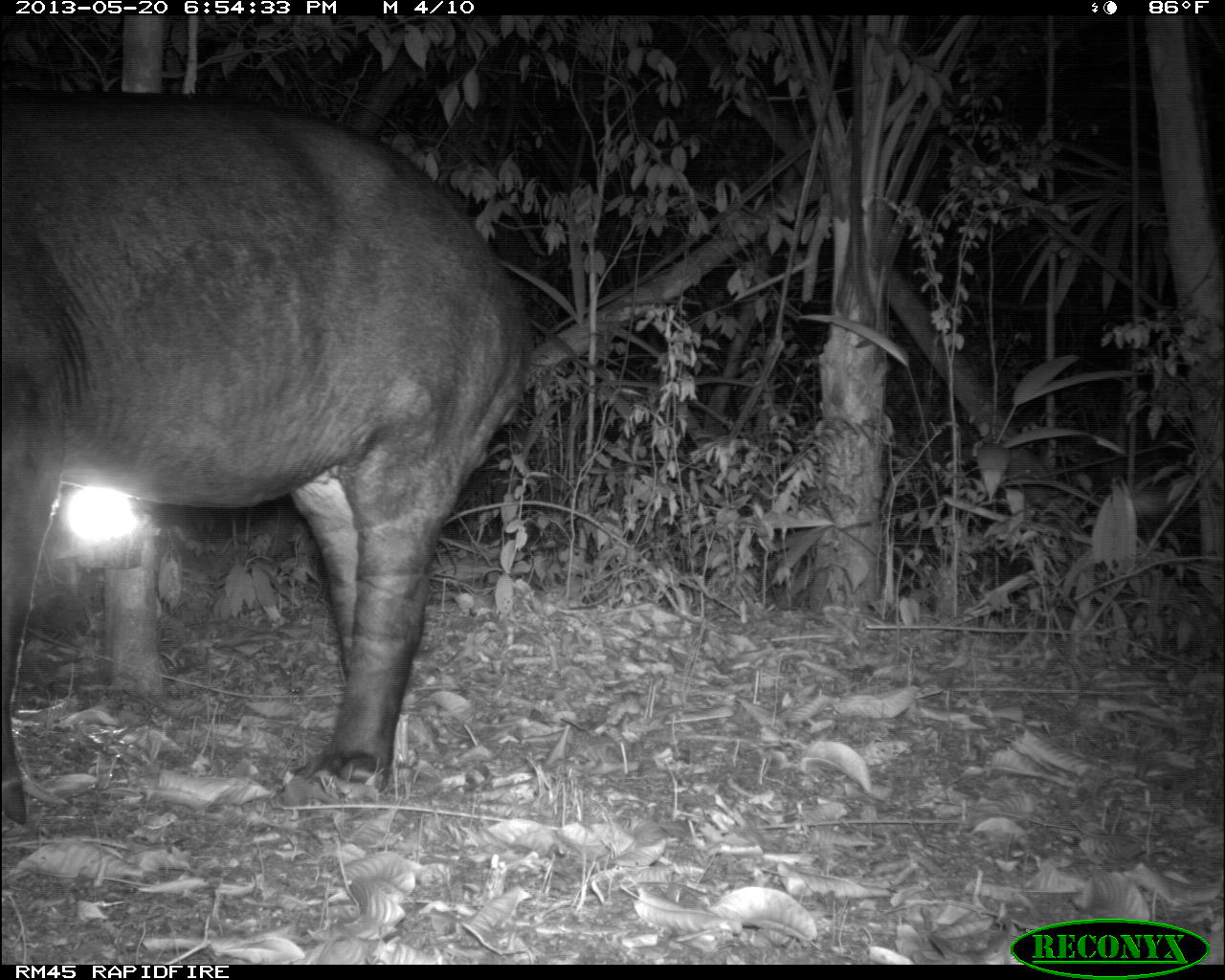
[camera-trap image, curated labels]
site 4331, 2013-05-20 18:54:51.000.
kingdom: Animalia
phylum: Chordata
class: Mammalia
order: Perissodactyla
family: Tapiridae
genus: Tapirus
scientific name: Tapirus bairdii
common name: baird's tapir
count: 1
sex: male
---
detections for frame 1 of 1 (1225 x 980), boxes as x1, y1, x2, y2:
tapirus bairdii: 0, 82, 533, 823